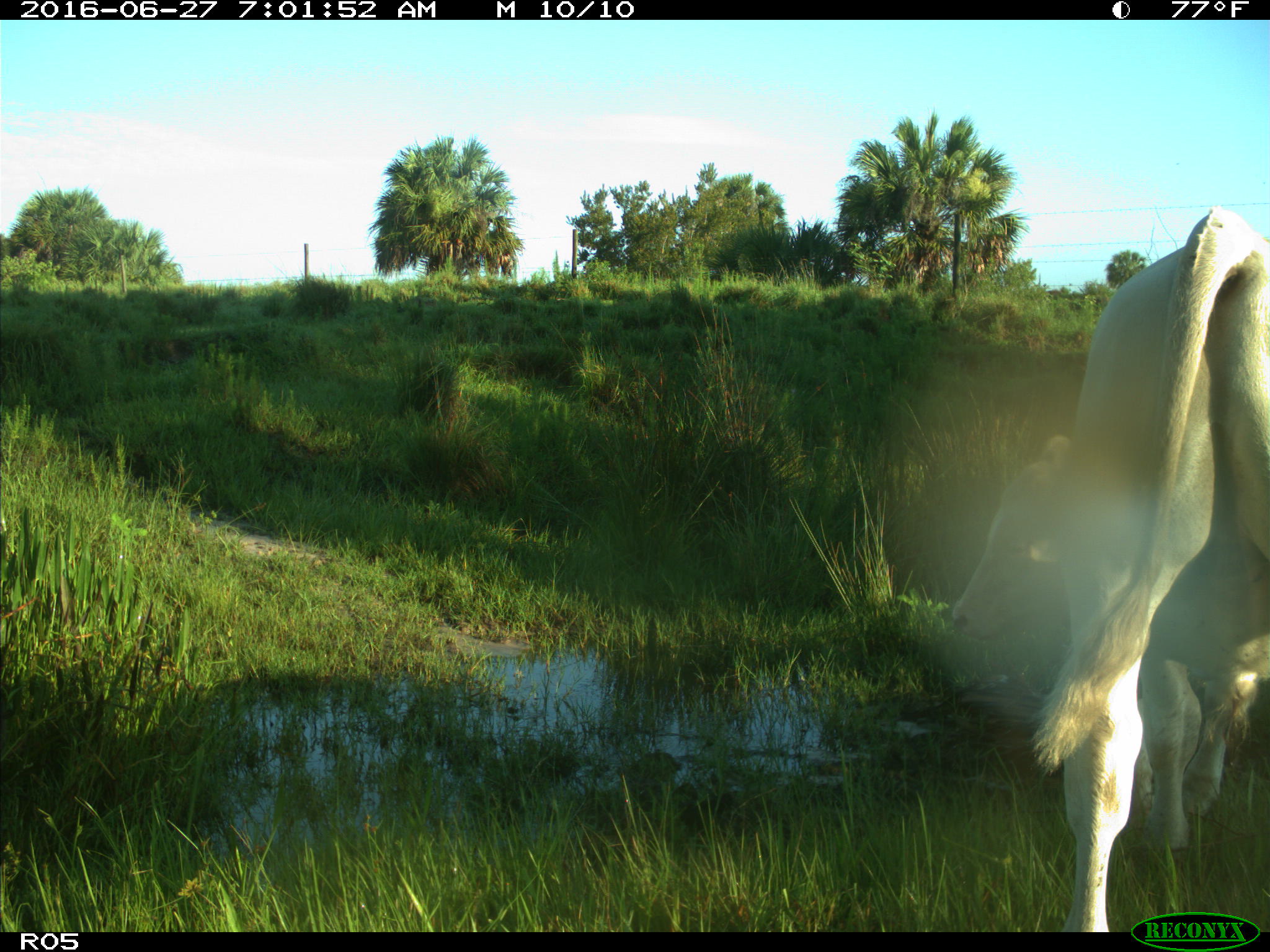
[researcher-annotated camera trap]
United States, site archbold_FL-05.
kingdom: Animalia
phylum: Chordata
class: Mammalia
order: Artiodactyla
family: Bovidae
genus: Bos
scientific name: Bos taurus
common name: domestic cow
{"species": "Bos taurus (domestic cow)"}